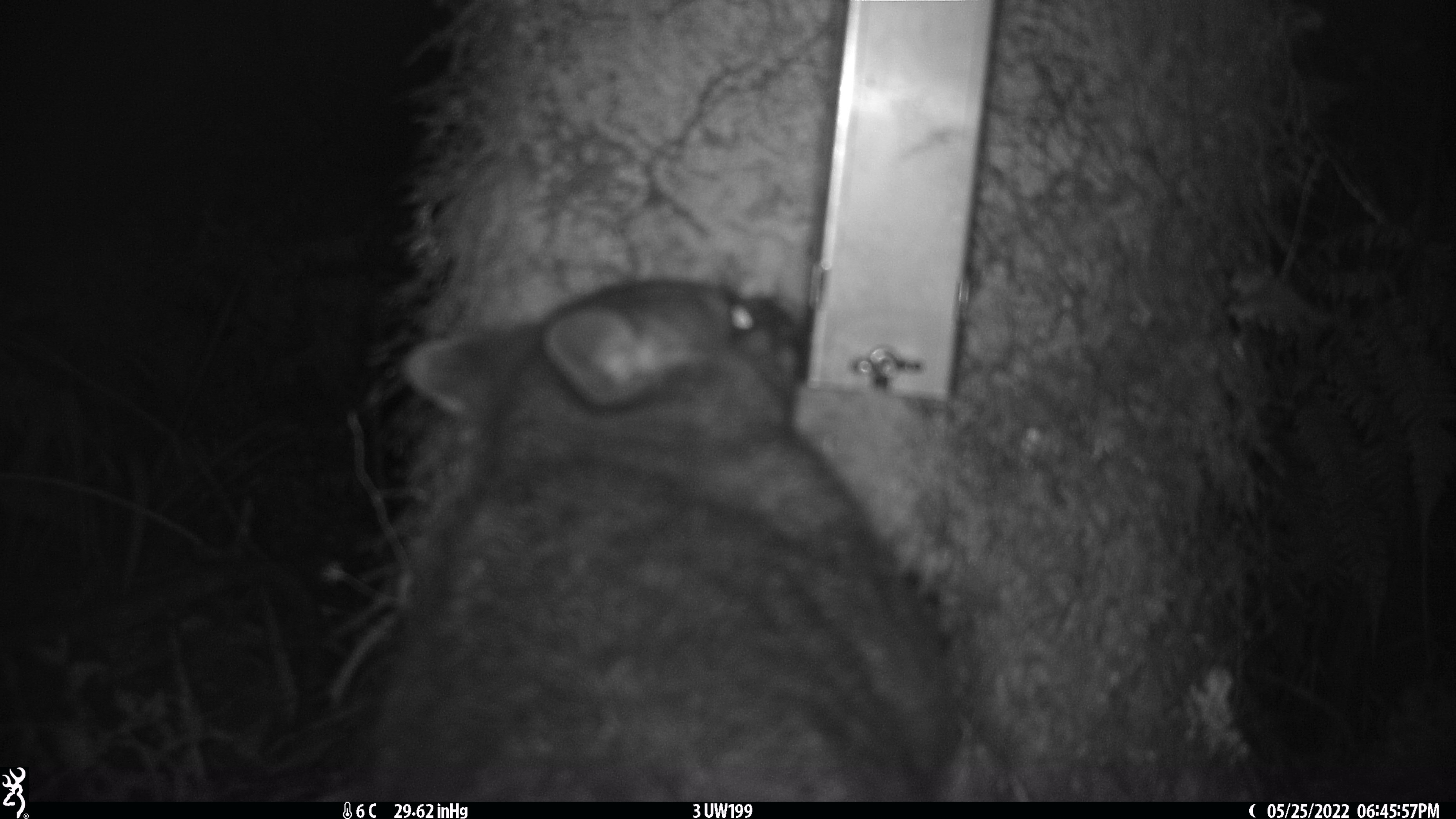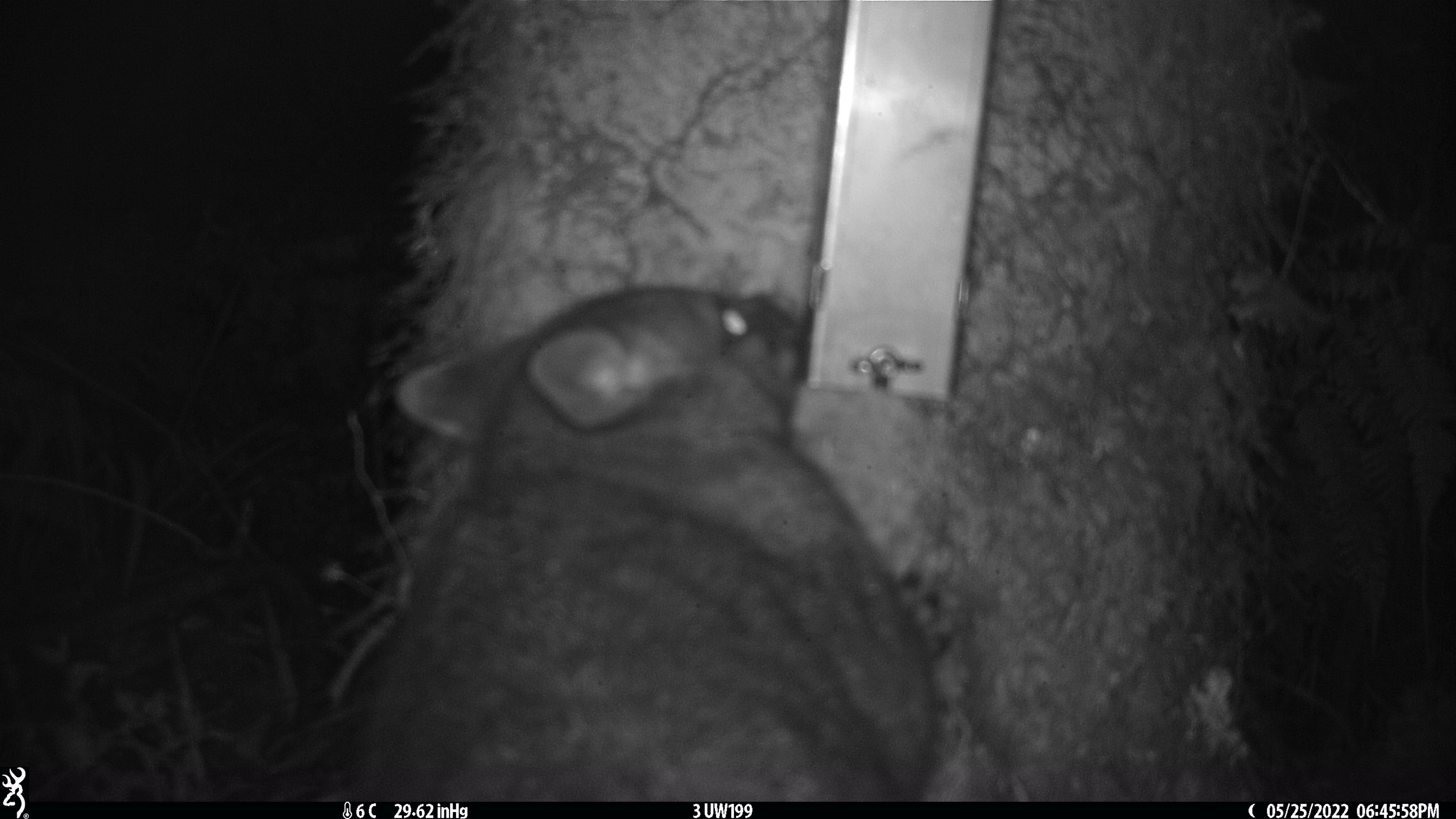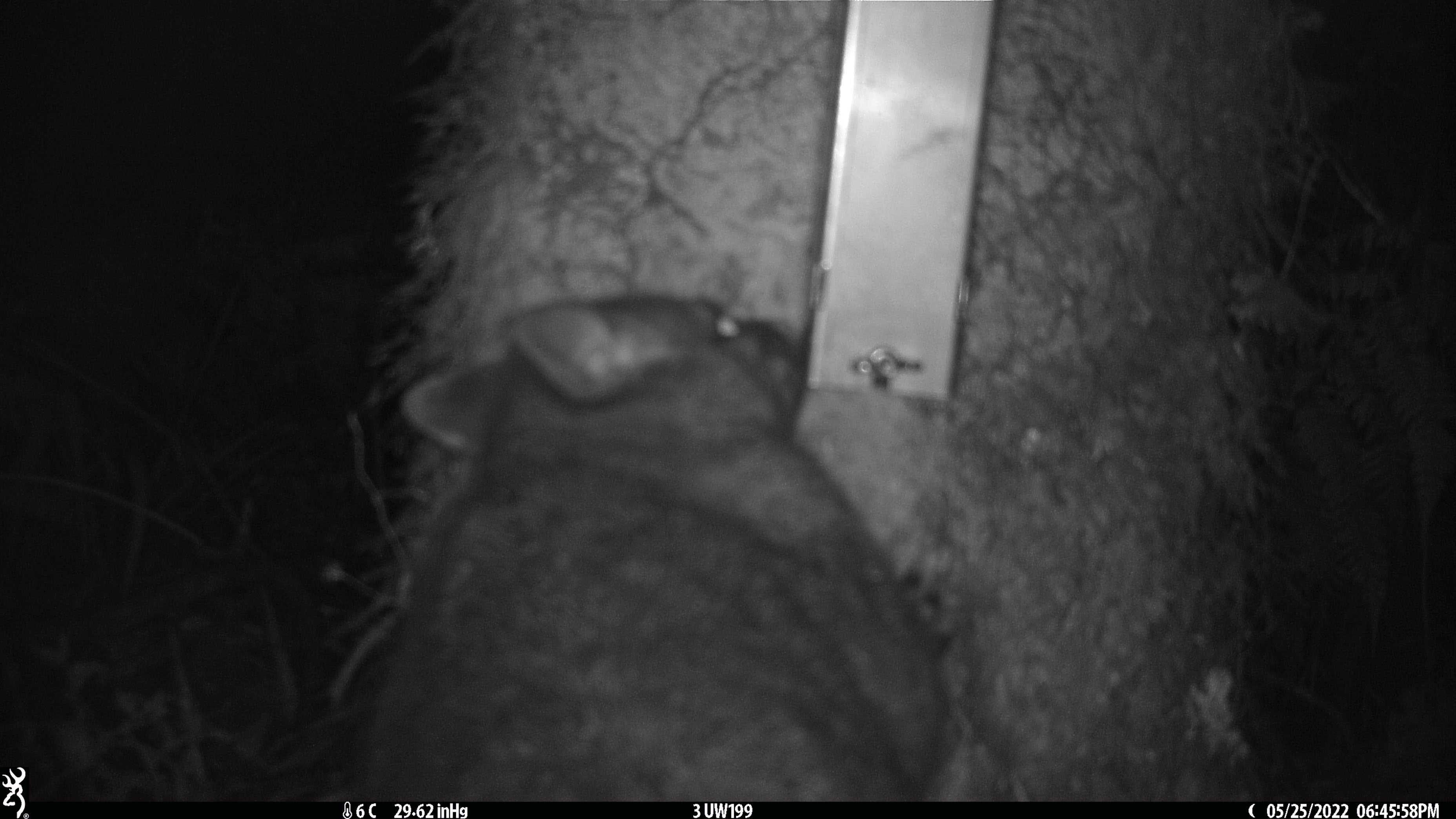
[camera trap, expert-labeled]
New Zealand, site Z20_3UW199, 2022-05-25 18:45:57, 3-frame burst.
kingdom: Animalia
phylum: Chordata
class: Mammalia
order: Diprotodontia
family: Phalangeridae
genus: Trichosurus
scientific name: Trichosurus vulpecula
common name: common brushtail possum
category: possum